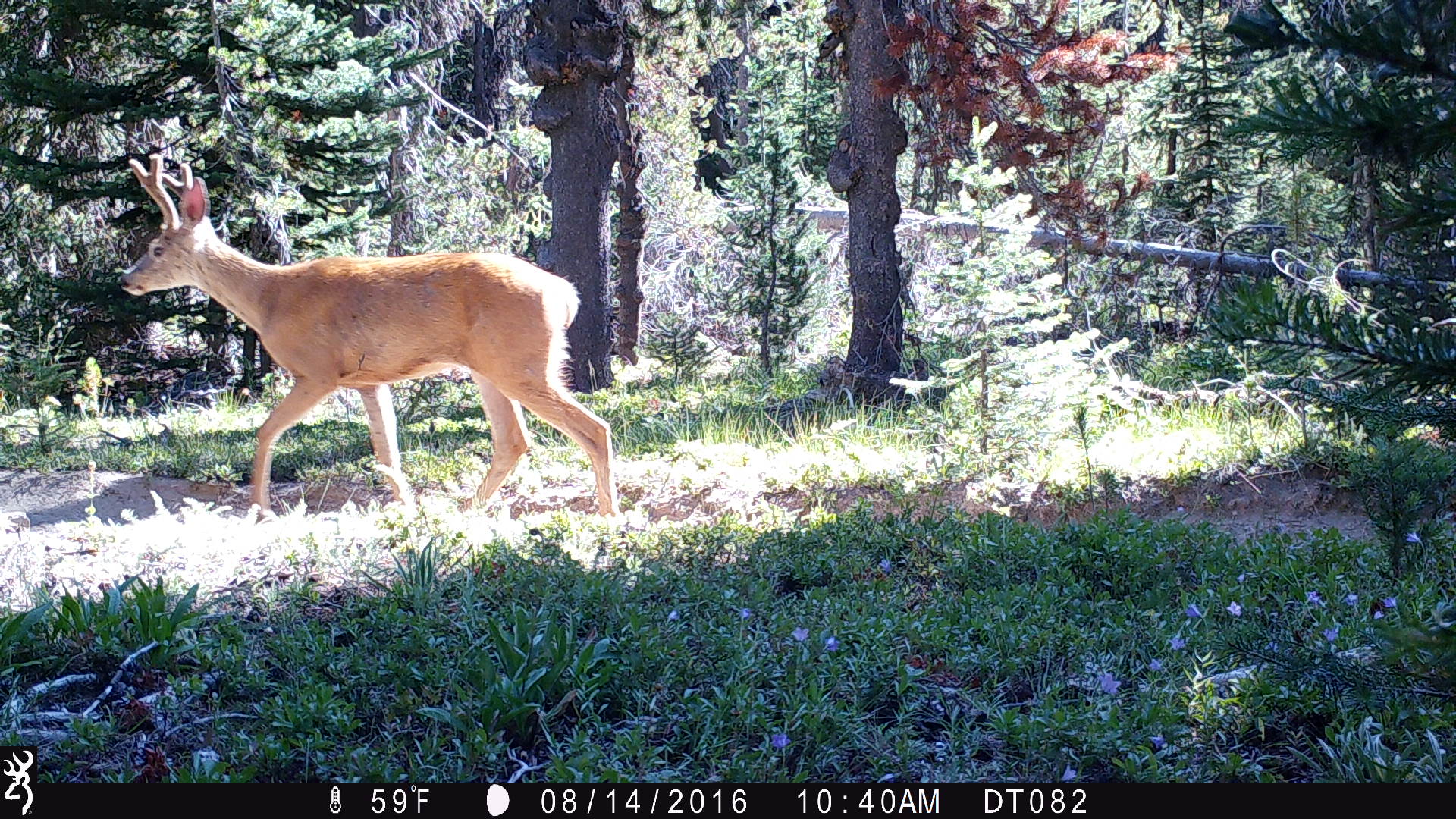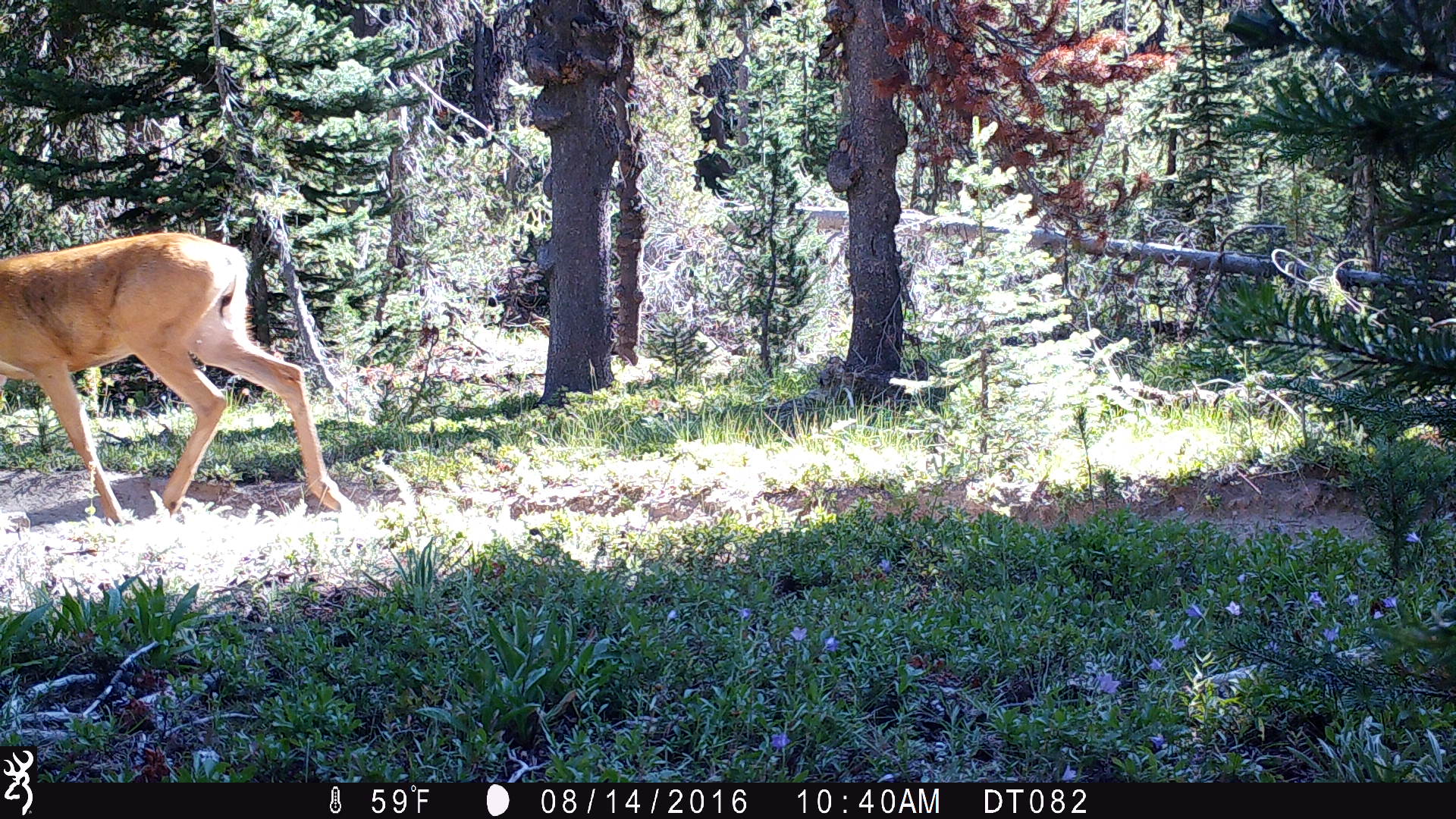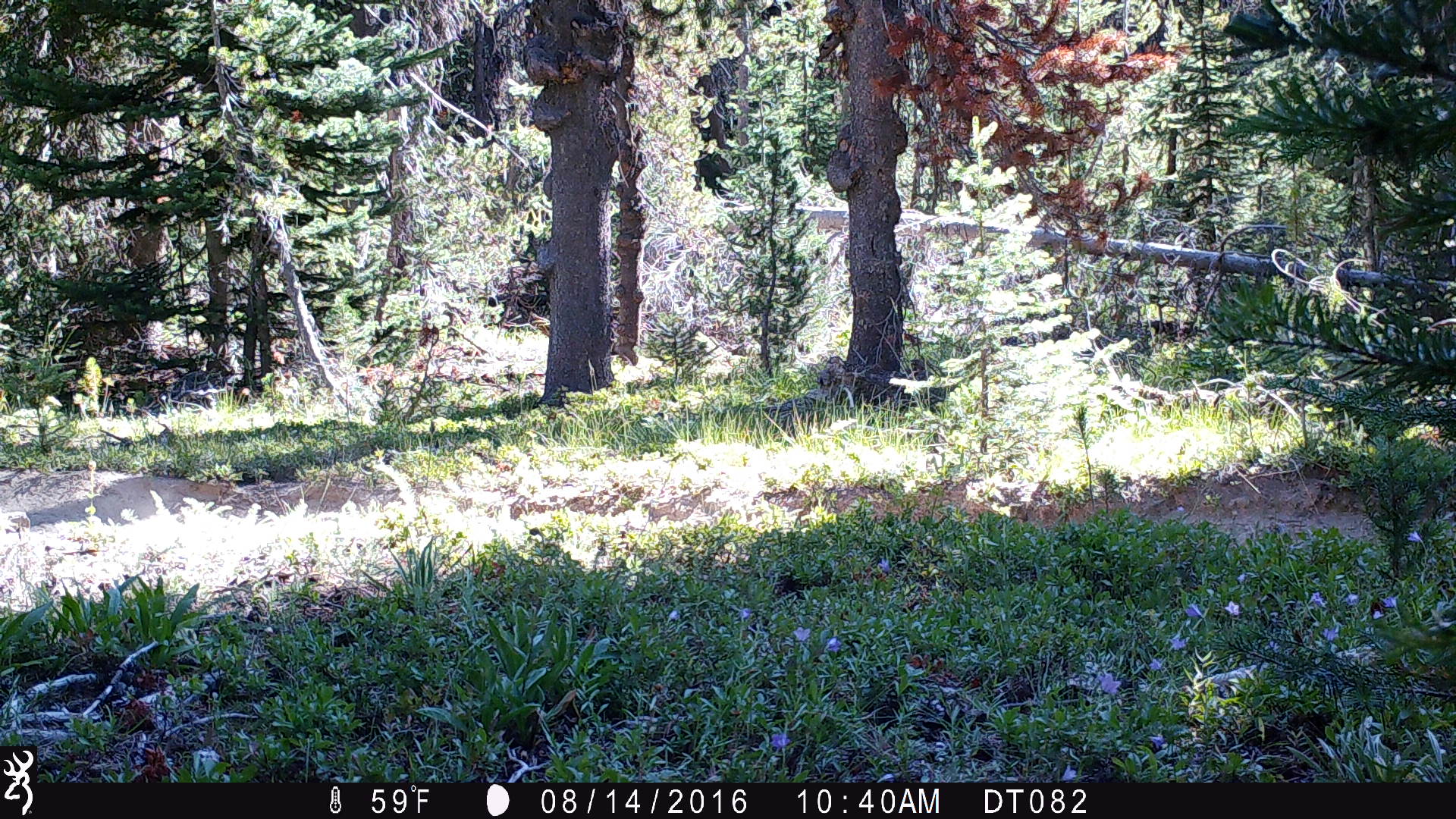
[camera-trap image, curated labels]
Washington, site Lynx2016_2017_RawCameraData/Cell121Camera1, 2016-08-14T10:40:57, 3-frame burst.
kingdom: Animalia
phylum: Chordata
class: Mammalia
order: Artiodactyla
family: Cervidae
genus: Odocoileus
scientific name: Odocoileus hemionus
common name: mule deer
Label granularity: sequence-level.